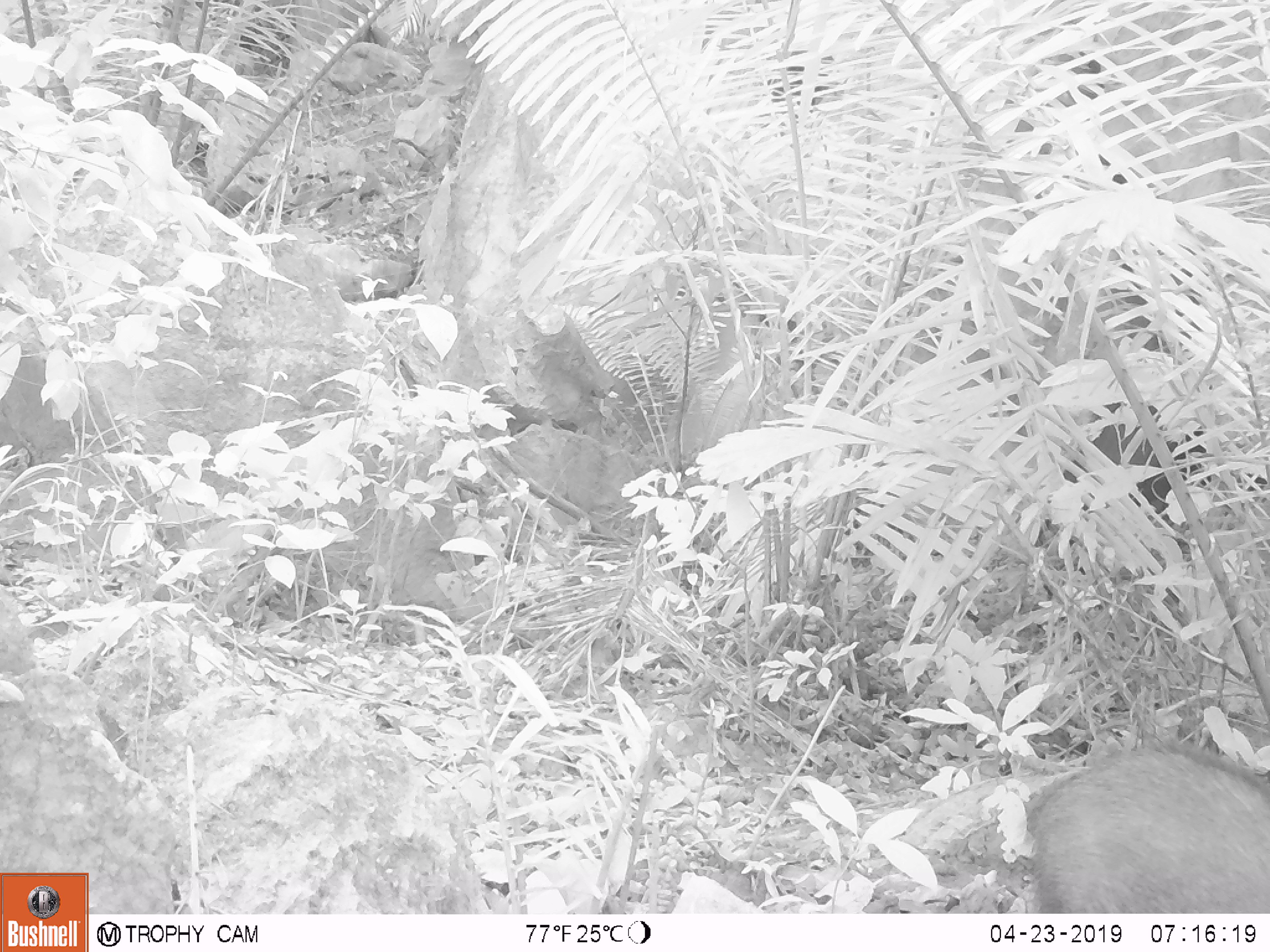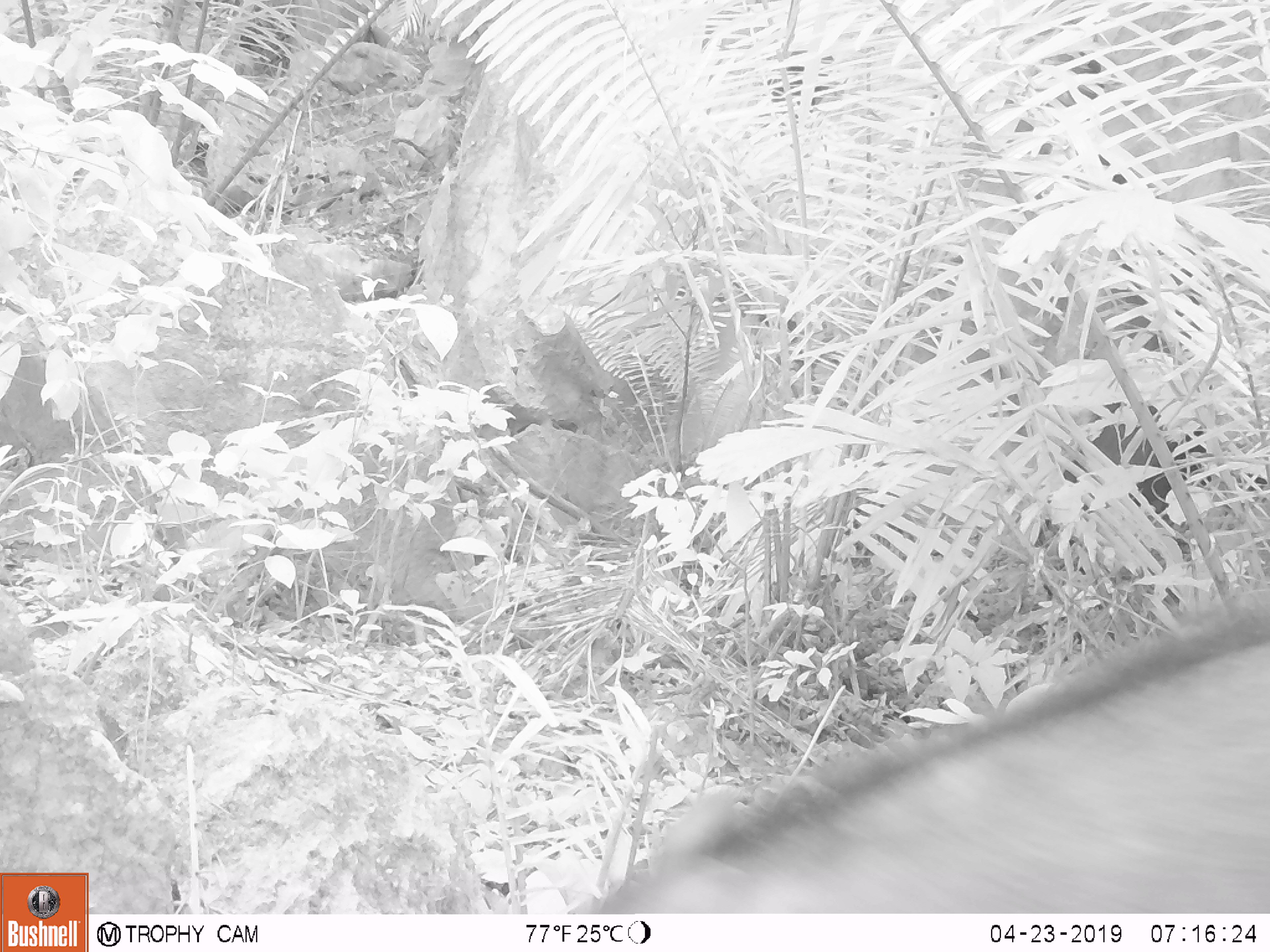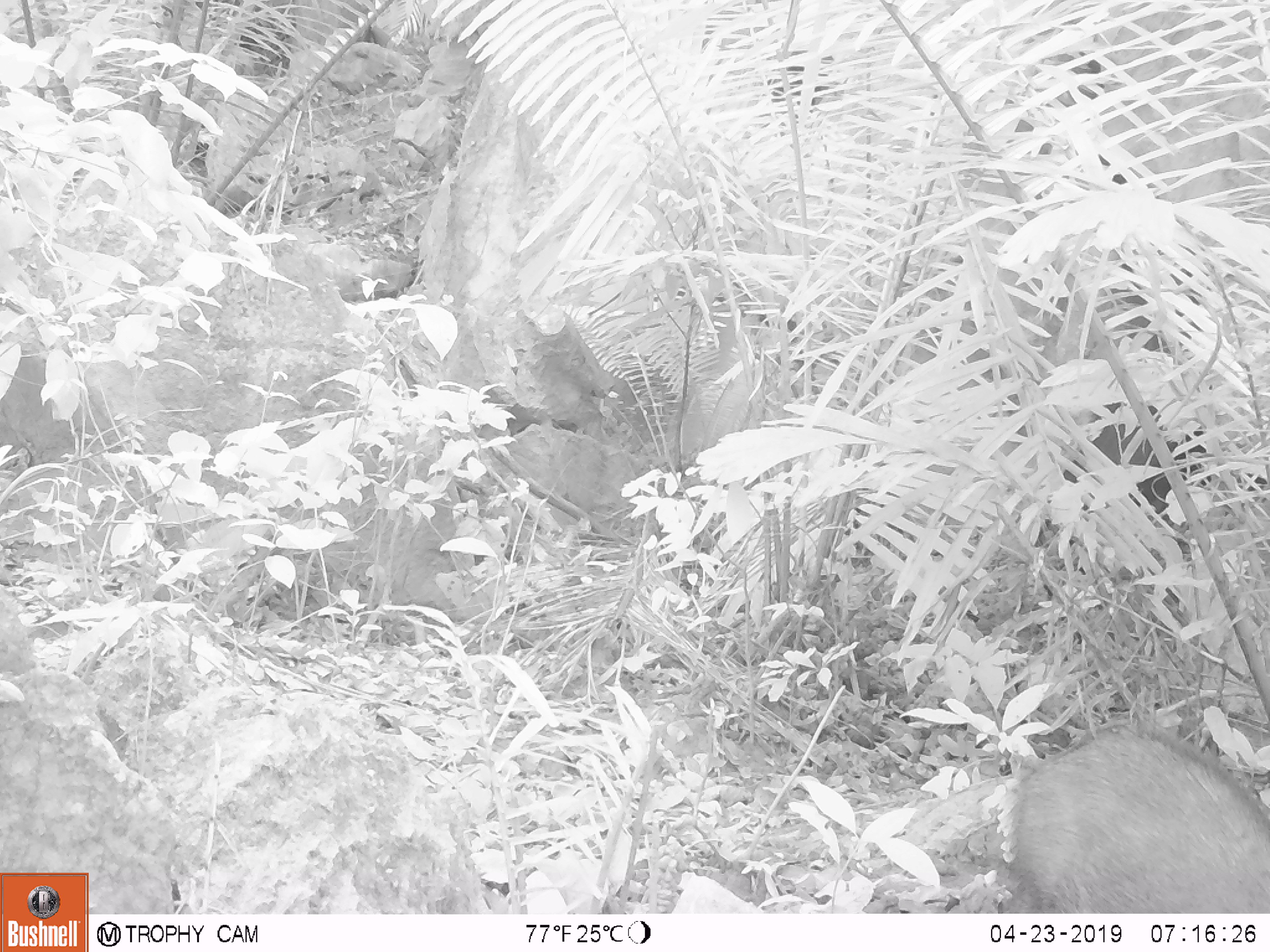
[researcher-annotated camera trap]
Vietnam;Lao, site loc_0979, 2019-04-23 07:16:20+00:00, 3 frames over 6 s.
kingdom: Animalia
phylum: Chordata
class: Mammalia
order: Artiodactyla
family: Suidae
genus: Sus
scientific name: Sus scrofa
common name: eurasian wild pig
Eurasian wild pig (Sus scrofa). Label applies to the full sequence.